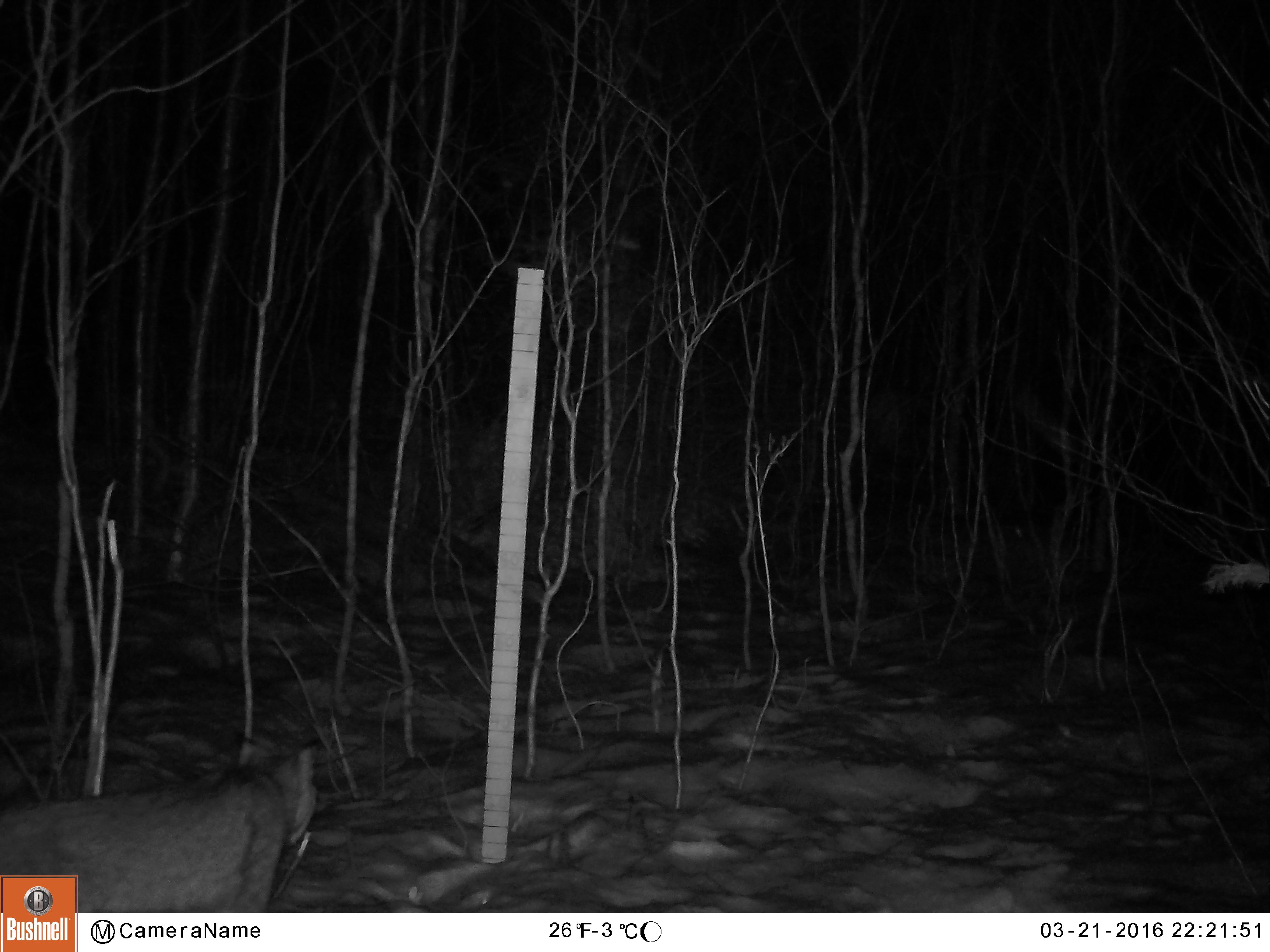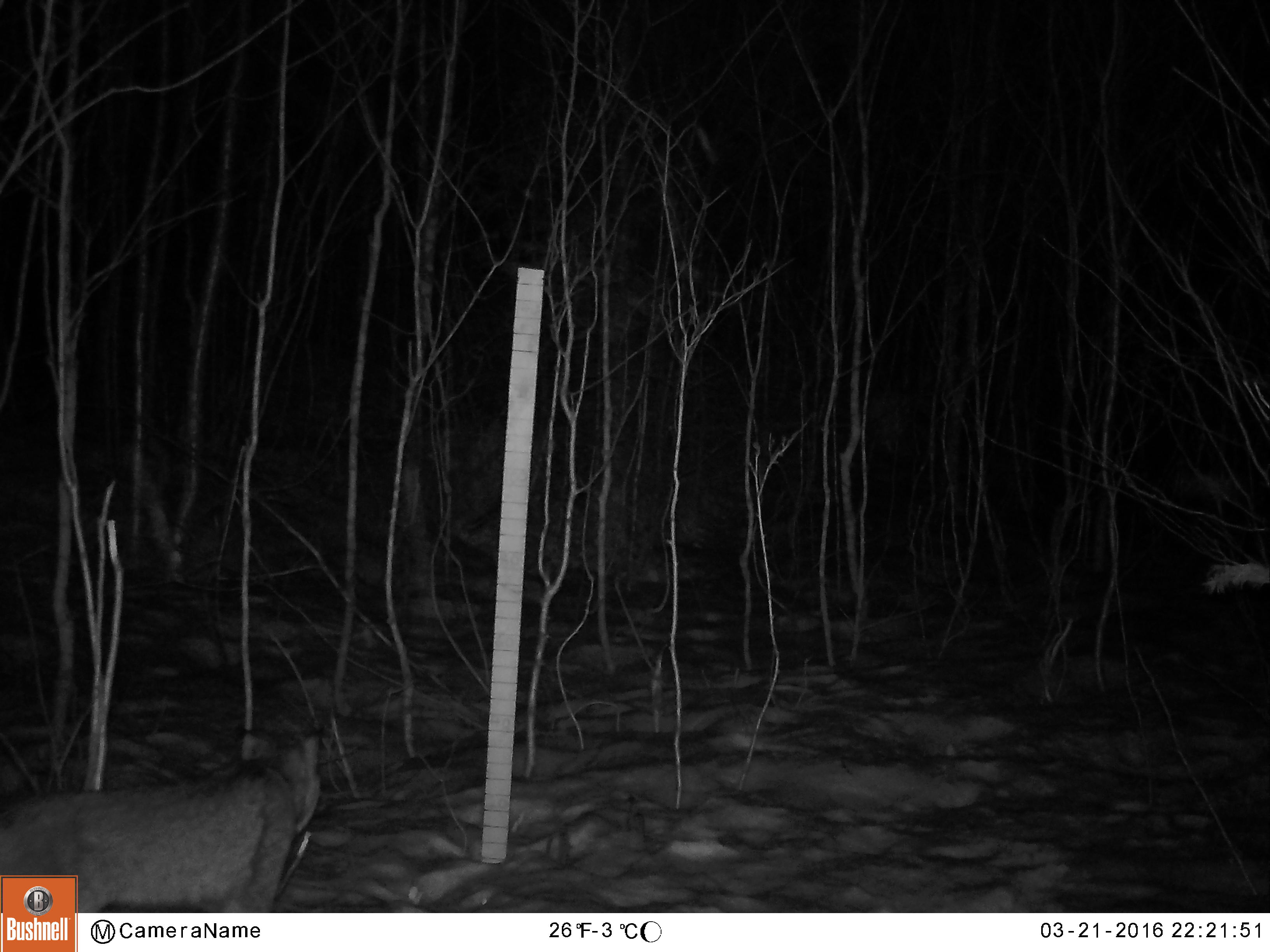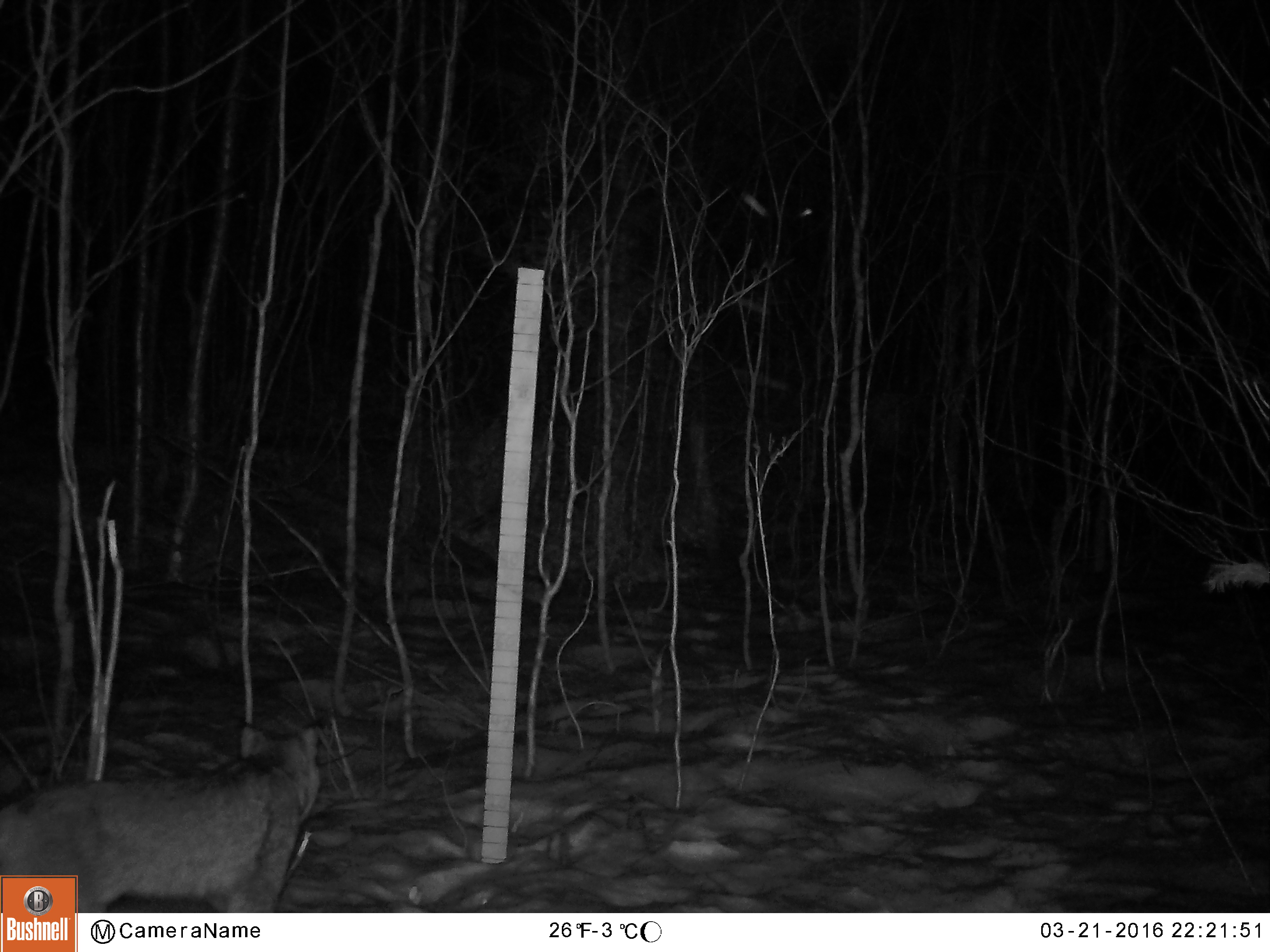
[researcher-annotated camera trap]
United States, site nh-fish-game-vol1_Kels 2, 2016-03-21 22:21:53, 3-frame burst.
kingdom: Animalia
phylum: Chordata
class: Mammalia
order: Carnivora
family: Felidae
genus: Lynx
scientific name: Lynx canadensis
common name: canada lynx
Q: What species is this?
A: Canada lynx (Lynx canadensis).